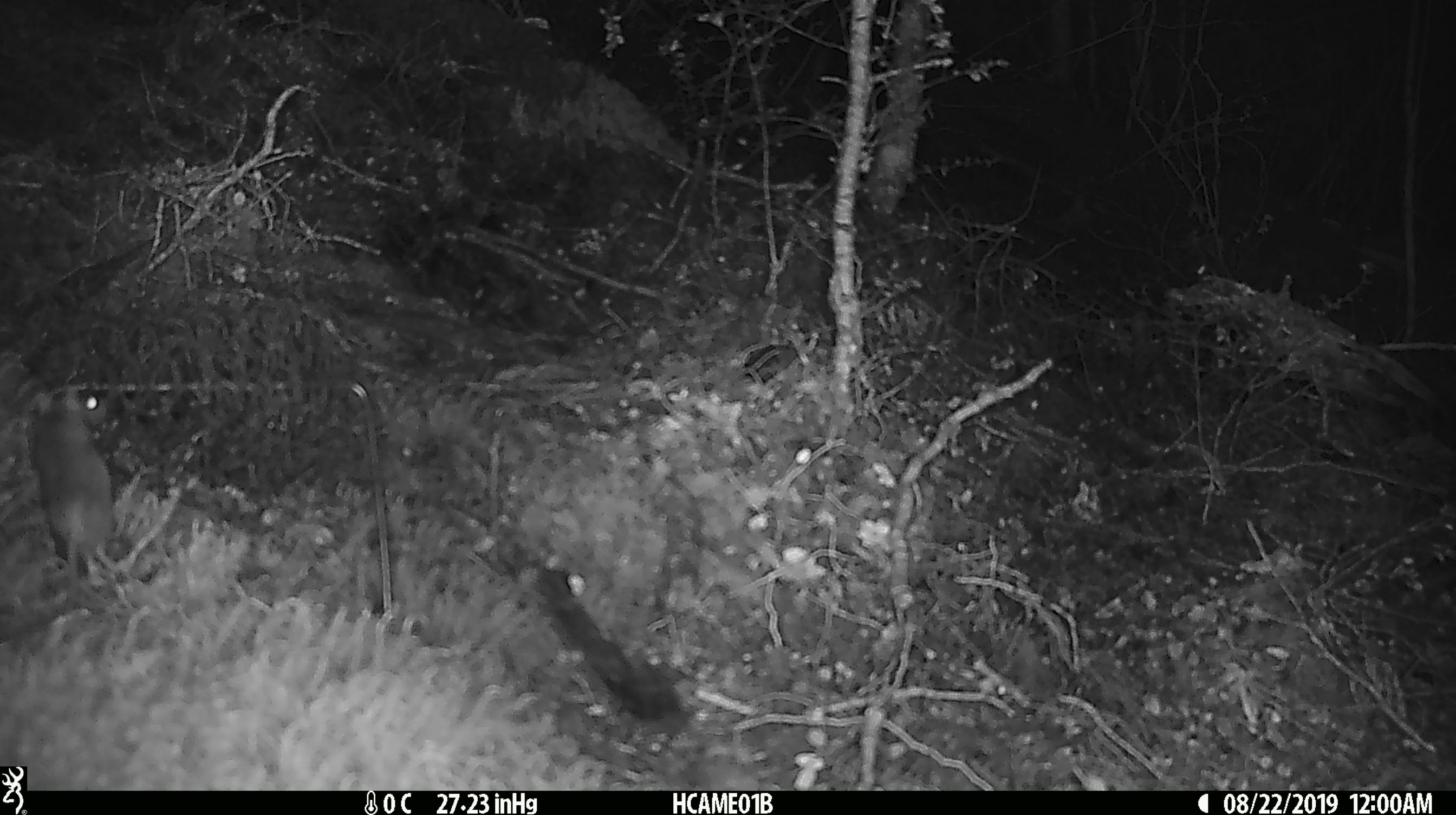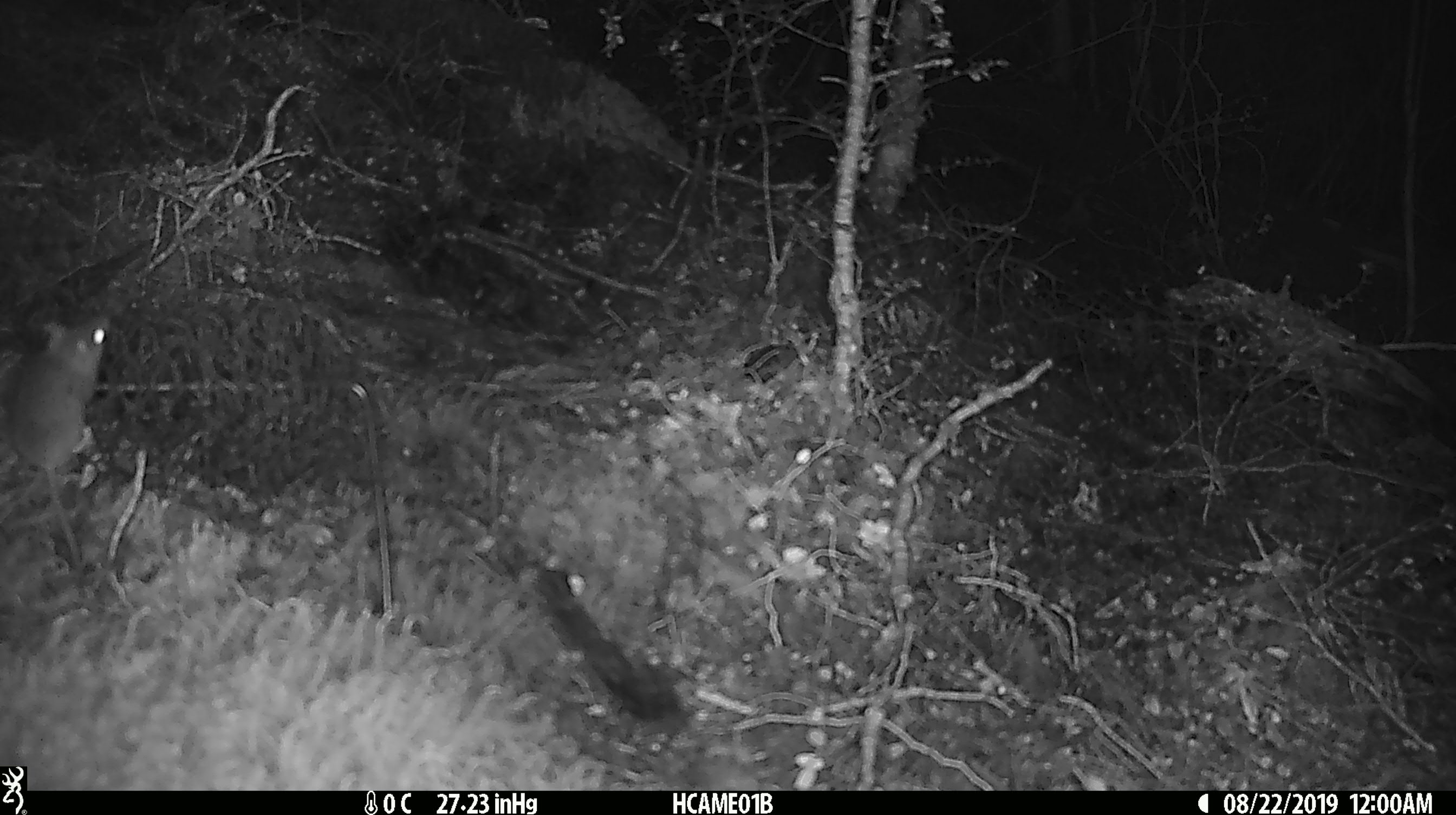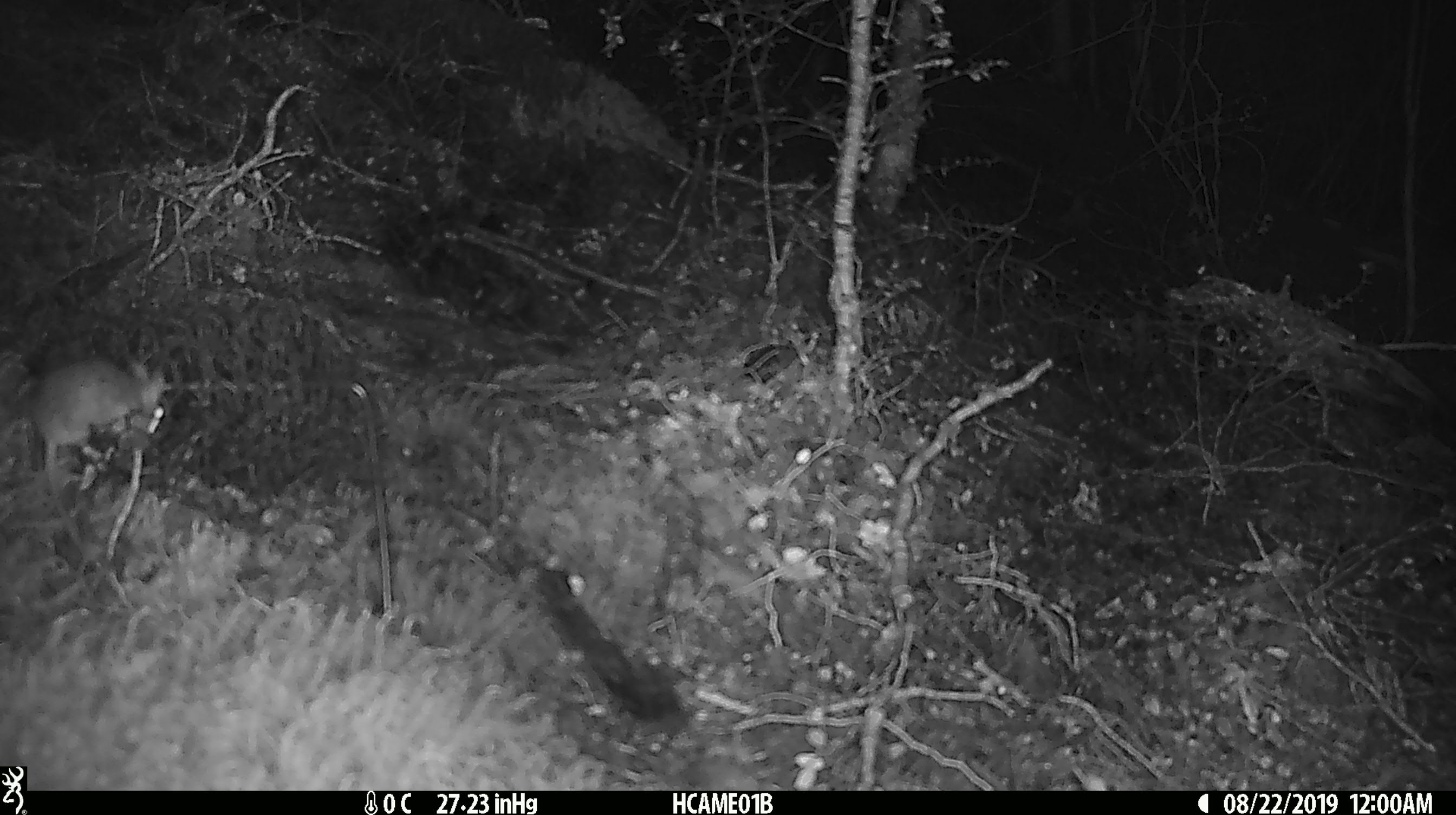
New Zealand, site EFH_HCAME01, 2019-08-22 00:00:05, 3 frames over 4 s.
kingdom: Animalia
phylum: Chordata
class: Mammalia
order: Rodentia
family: Muridae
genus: Mus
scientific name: Mus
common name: mouse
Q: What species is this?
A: Mouse (Mus).